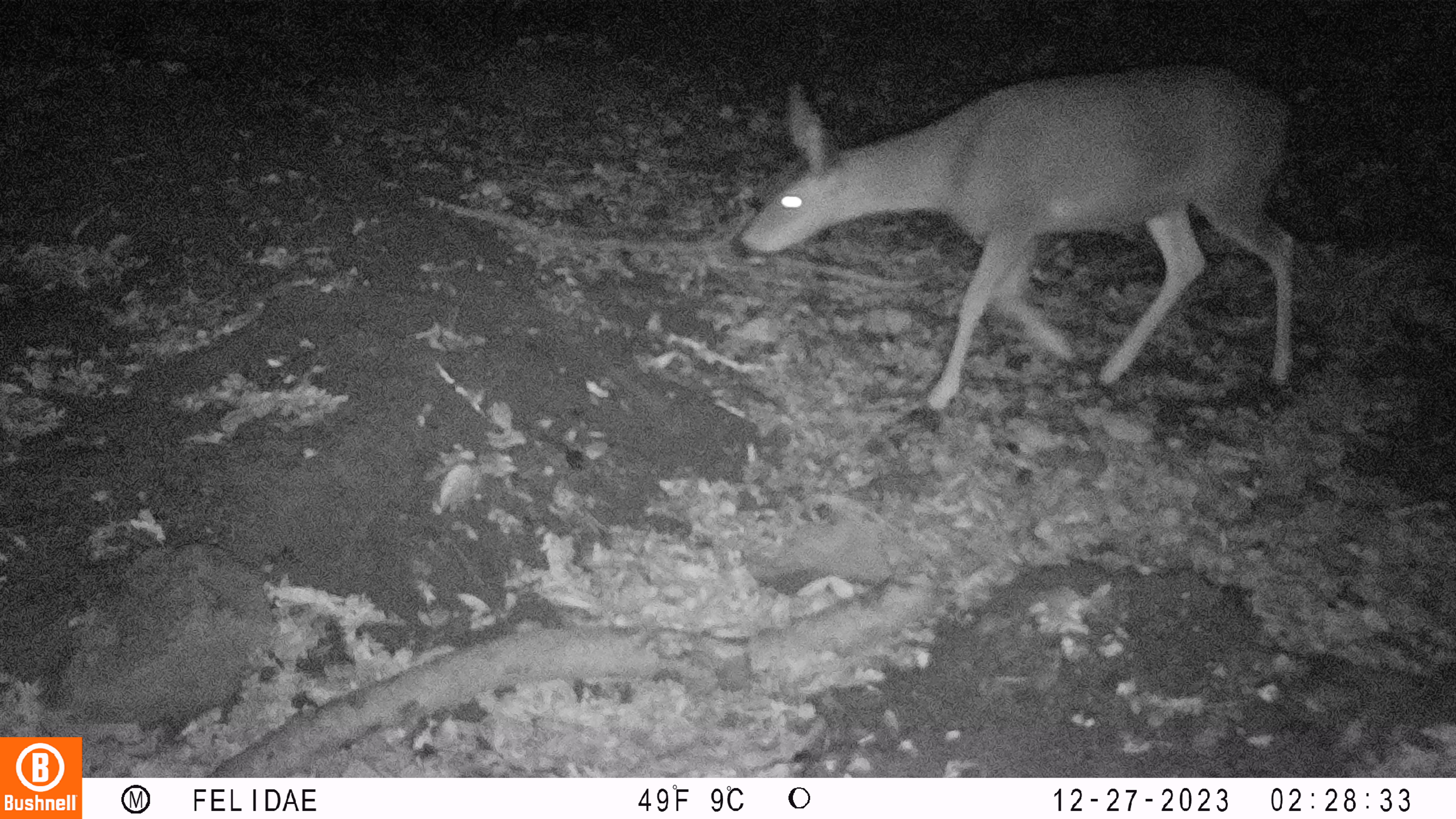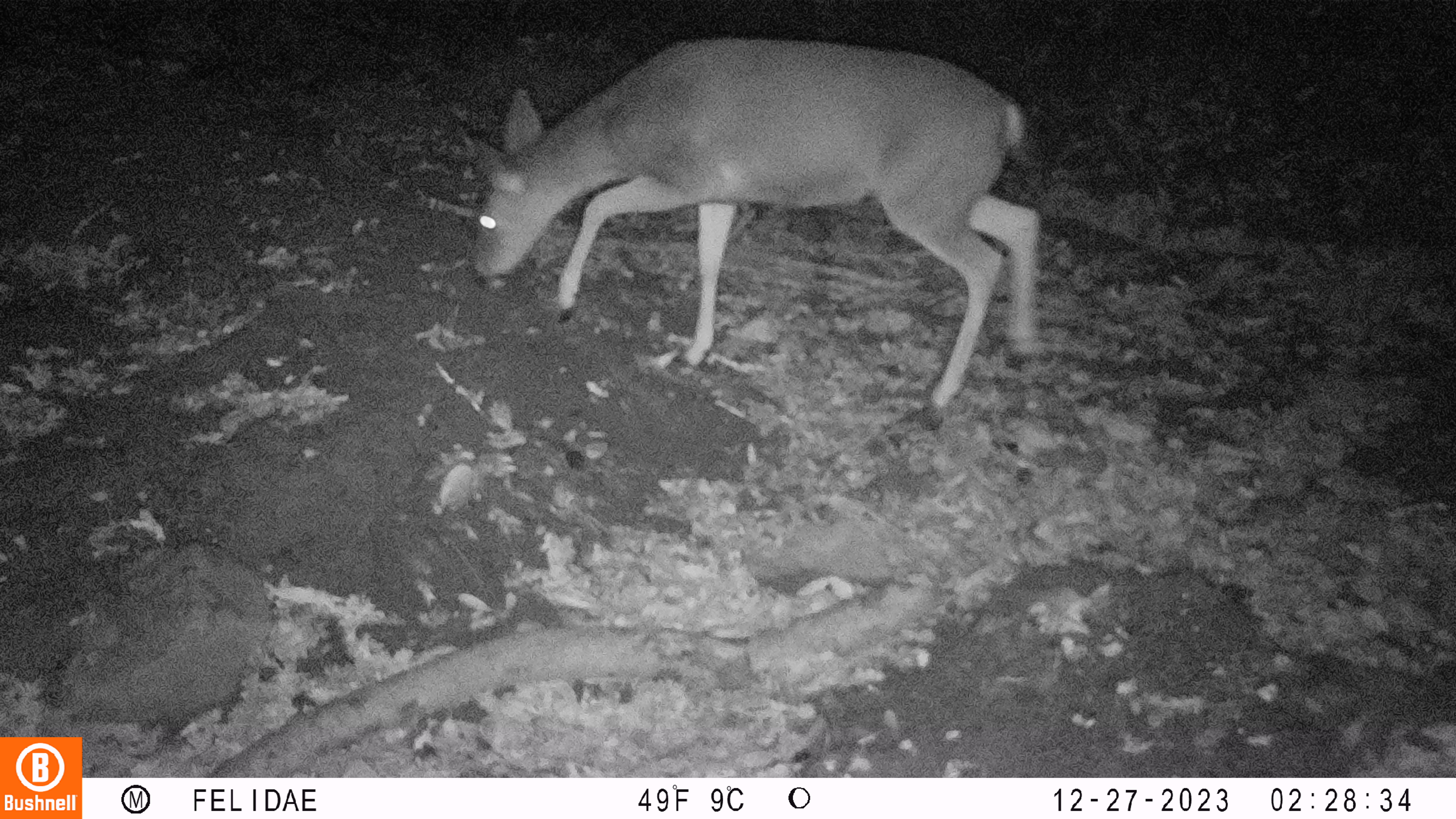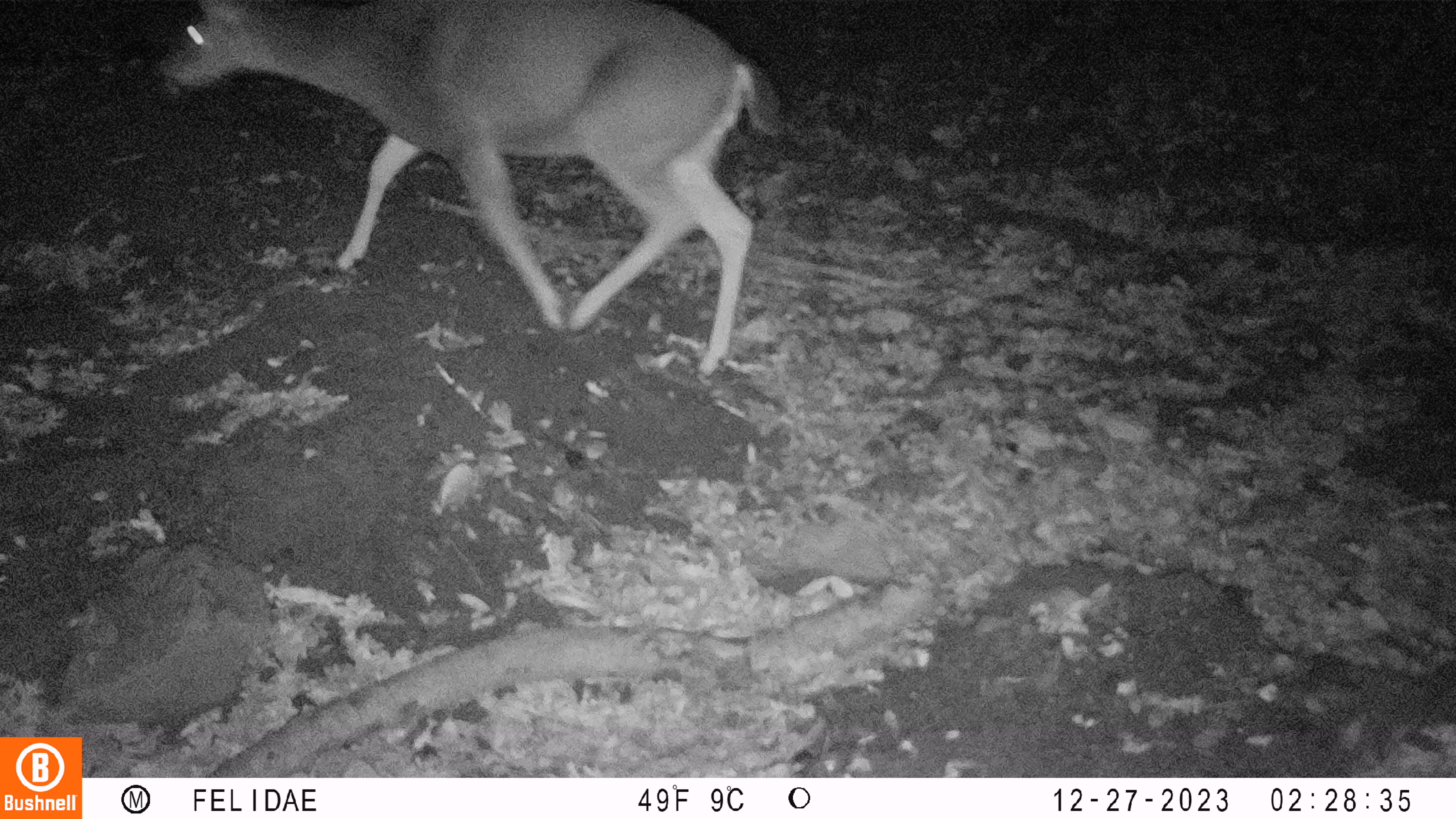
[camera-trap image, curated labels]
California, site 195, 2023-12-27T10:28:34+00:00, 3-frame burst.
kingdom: Animalia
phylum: Chordata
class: Mammalia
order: Artiodactyla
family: Cervidae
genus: Odocoileus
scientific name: Odocoileus hemionus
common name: mule deer